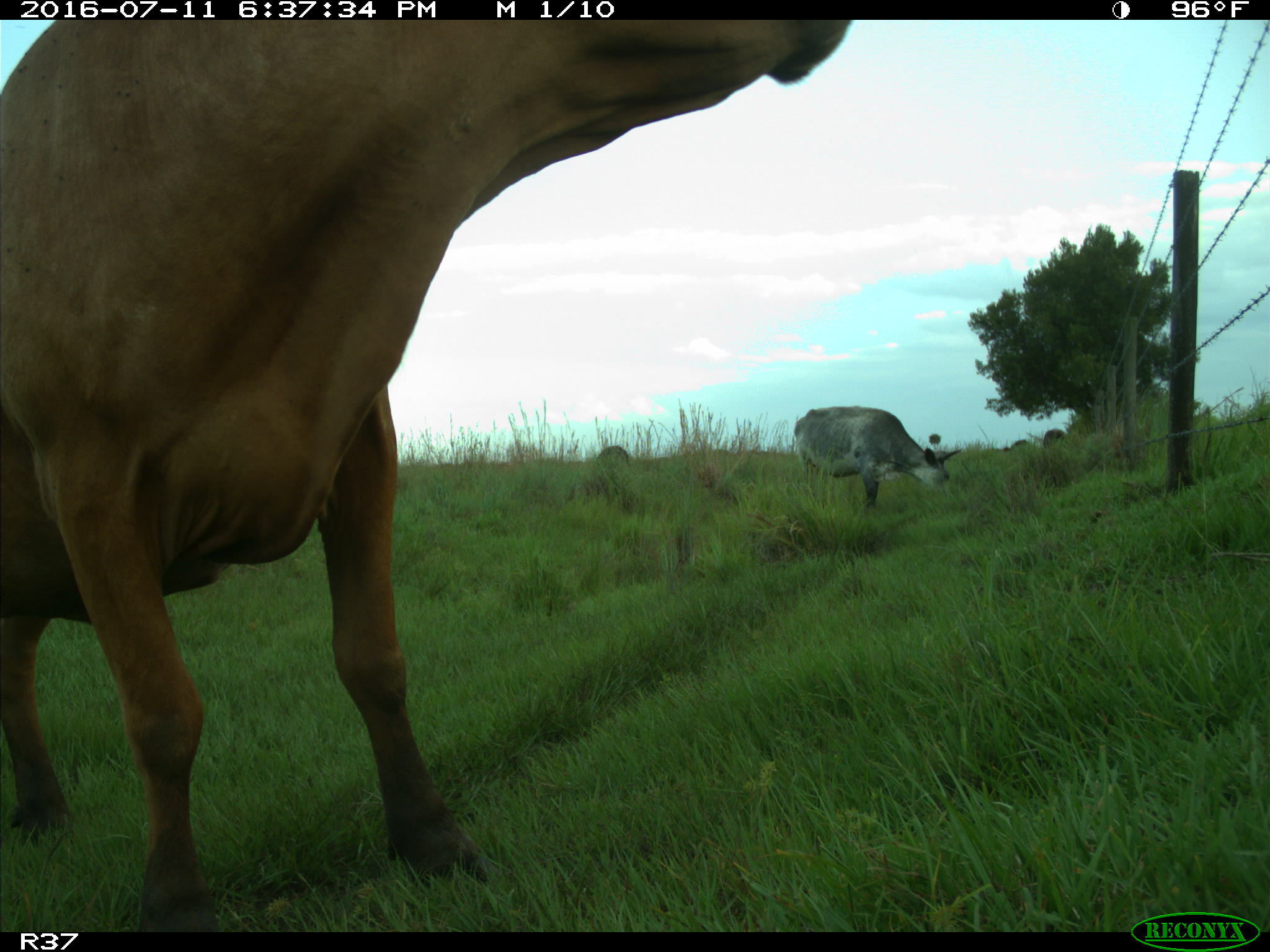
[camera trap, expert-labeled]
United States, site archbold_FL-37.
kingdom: Animalia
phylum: Chordata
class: Mammalia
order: Artiodactyla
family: Bovidae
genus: Bos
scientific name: Bos taurus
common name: domestic cow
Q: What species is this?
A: Bos taurus (domestic cow).